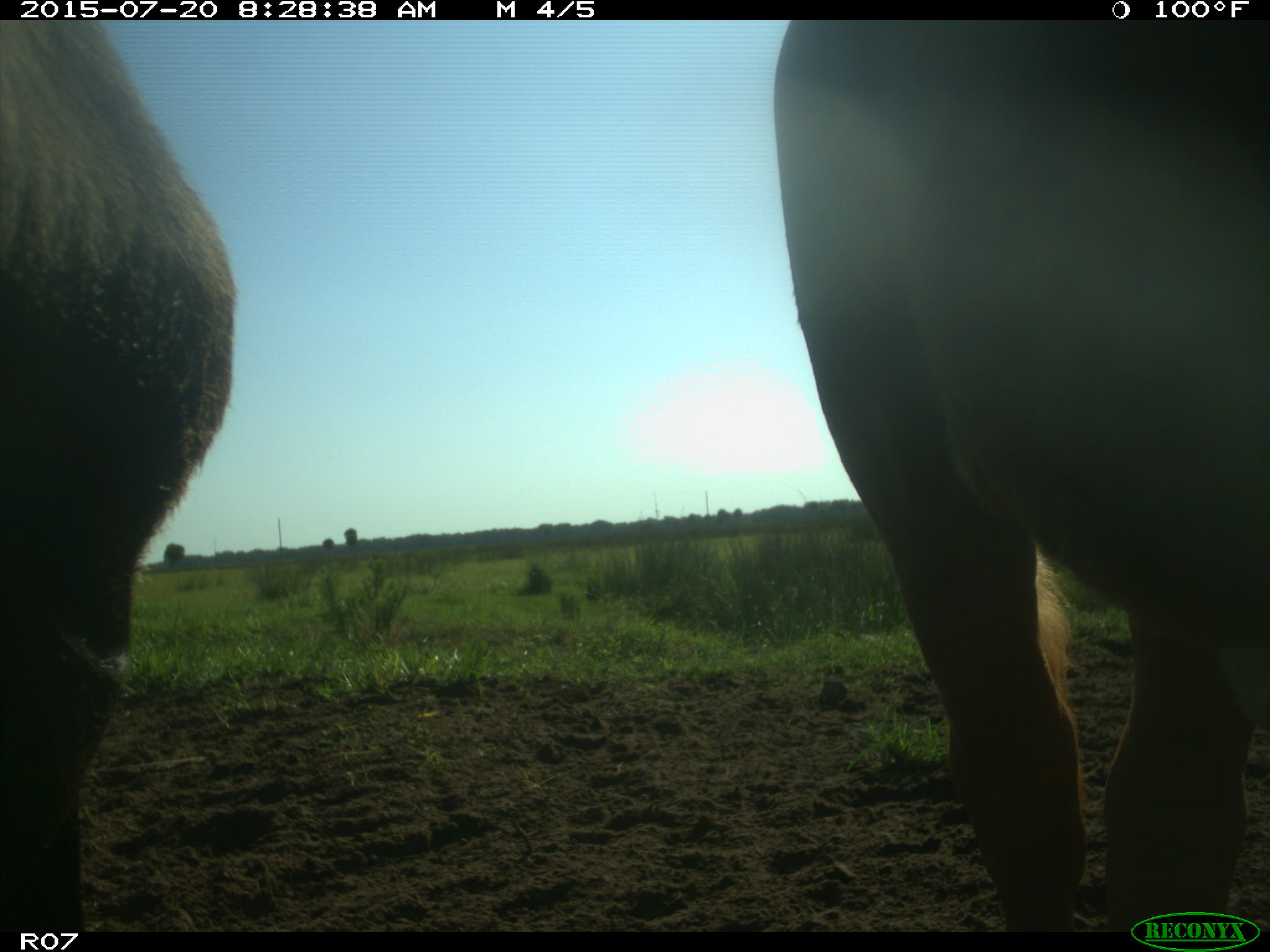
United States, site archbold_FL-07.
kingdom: Animalia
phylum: Chordata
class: Mammalia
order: Artiodactyla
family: Bovidae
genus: Bos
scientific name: Bos taurus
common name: domestic cow